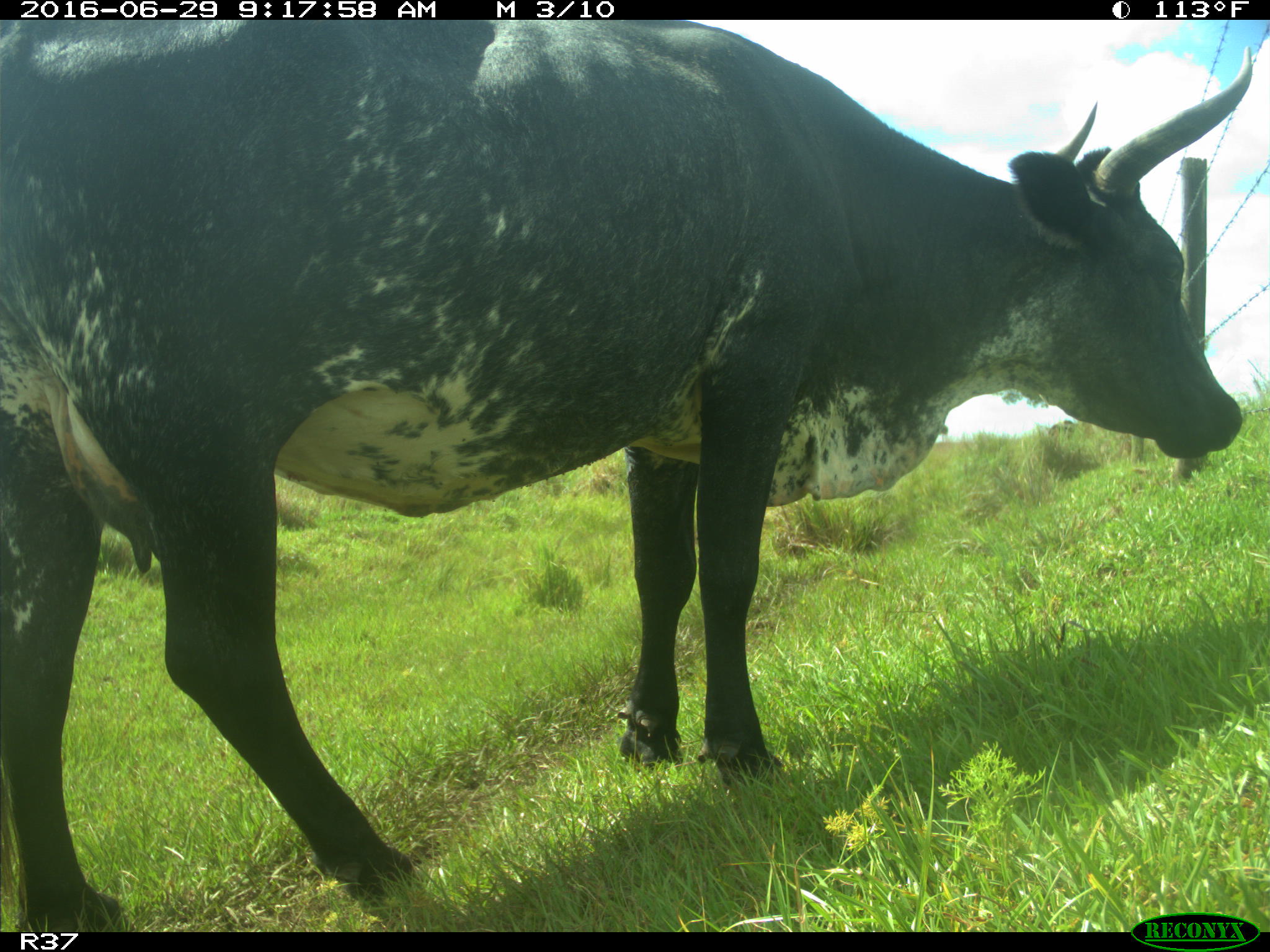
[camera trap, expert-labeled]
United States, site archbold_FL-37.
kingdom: Animalia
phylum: Chordata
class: Mammalia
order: Artiodactyla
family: Bovidae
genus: Bos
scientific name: Bos taurus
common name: domestic cow